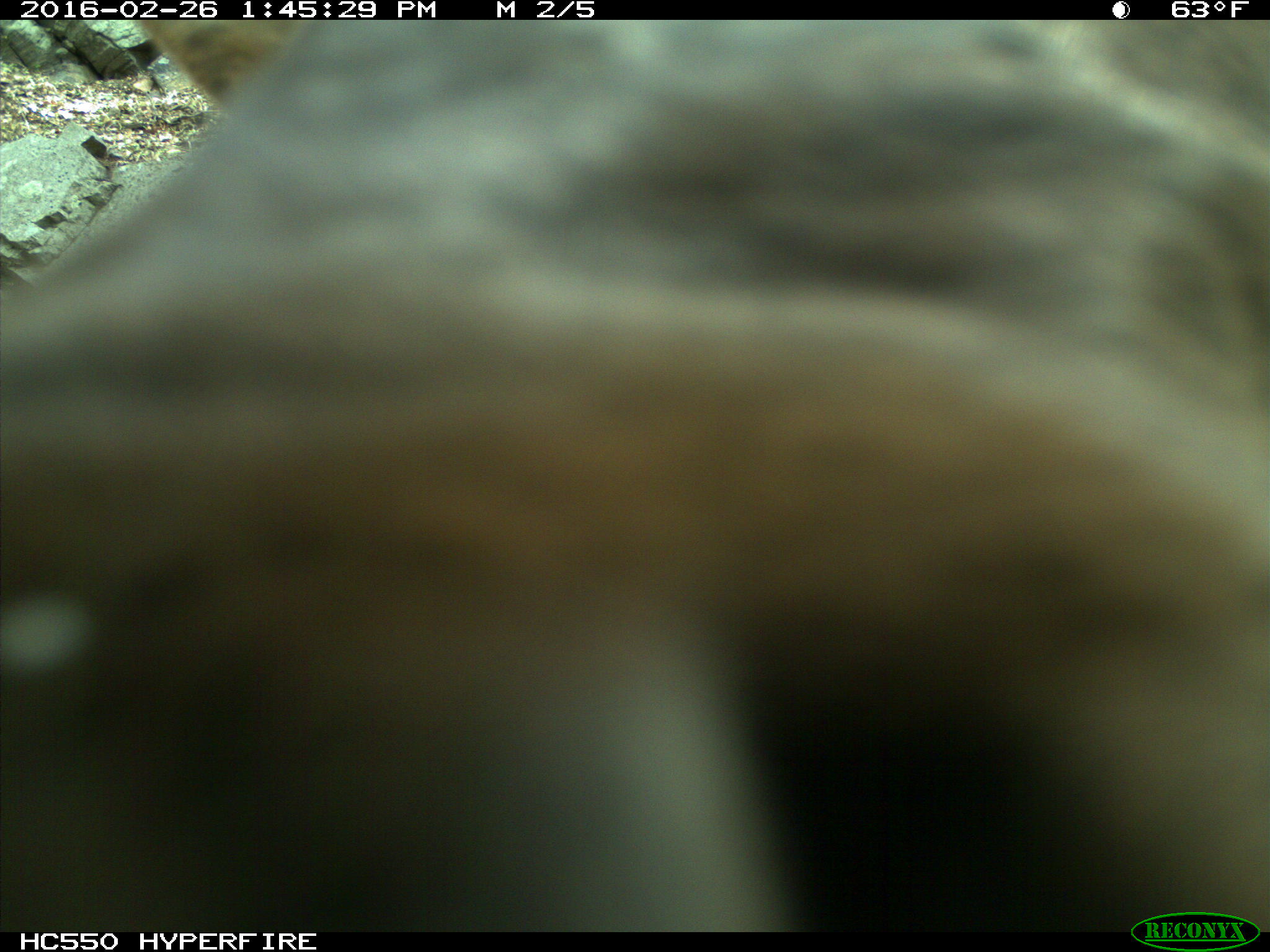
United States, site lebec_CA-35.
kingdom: Animalia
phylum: Chordata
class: Mammalia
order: Artiodactyla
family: Cervidae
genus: Cervus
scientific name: Cervus canadensis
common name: elk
Cervus canadensis (elk).